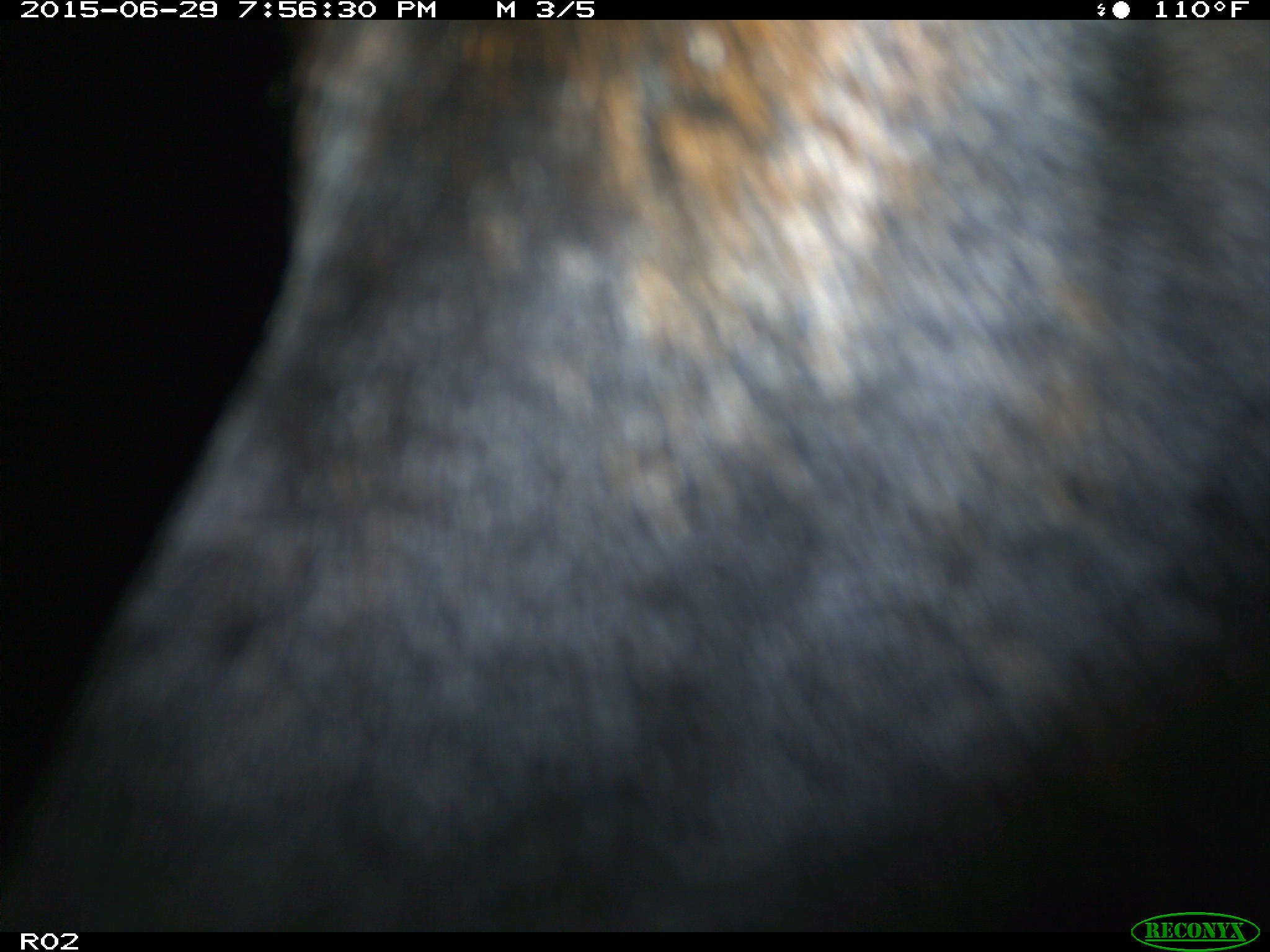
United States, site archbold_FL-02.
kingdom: Animalia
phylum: Chordata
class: Mammalia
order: Artiodactyla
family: Bovidae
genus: Bos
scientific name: Bos taurus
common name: domestic cow